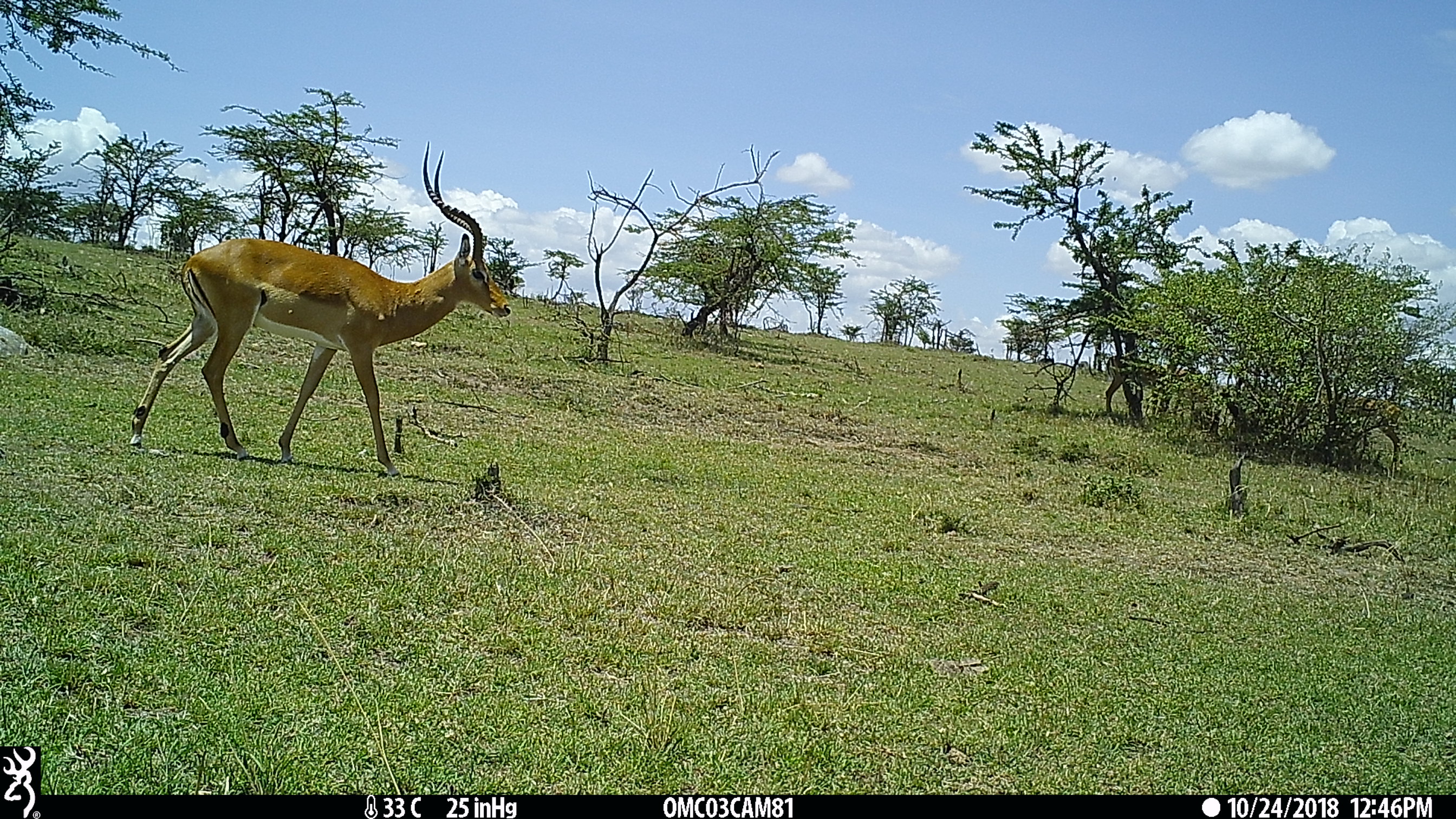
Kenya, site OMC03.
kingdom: Animalia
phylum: Chordata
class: Mammalia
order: Artiodactyla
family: Bovidae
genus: Aepyceros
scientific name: Aepyceros melampus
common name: impala